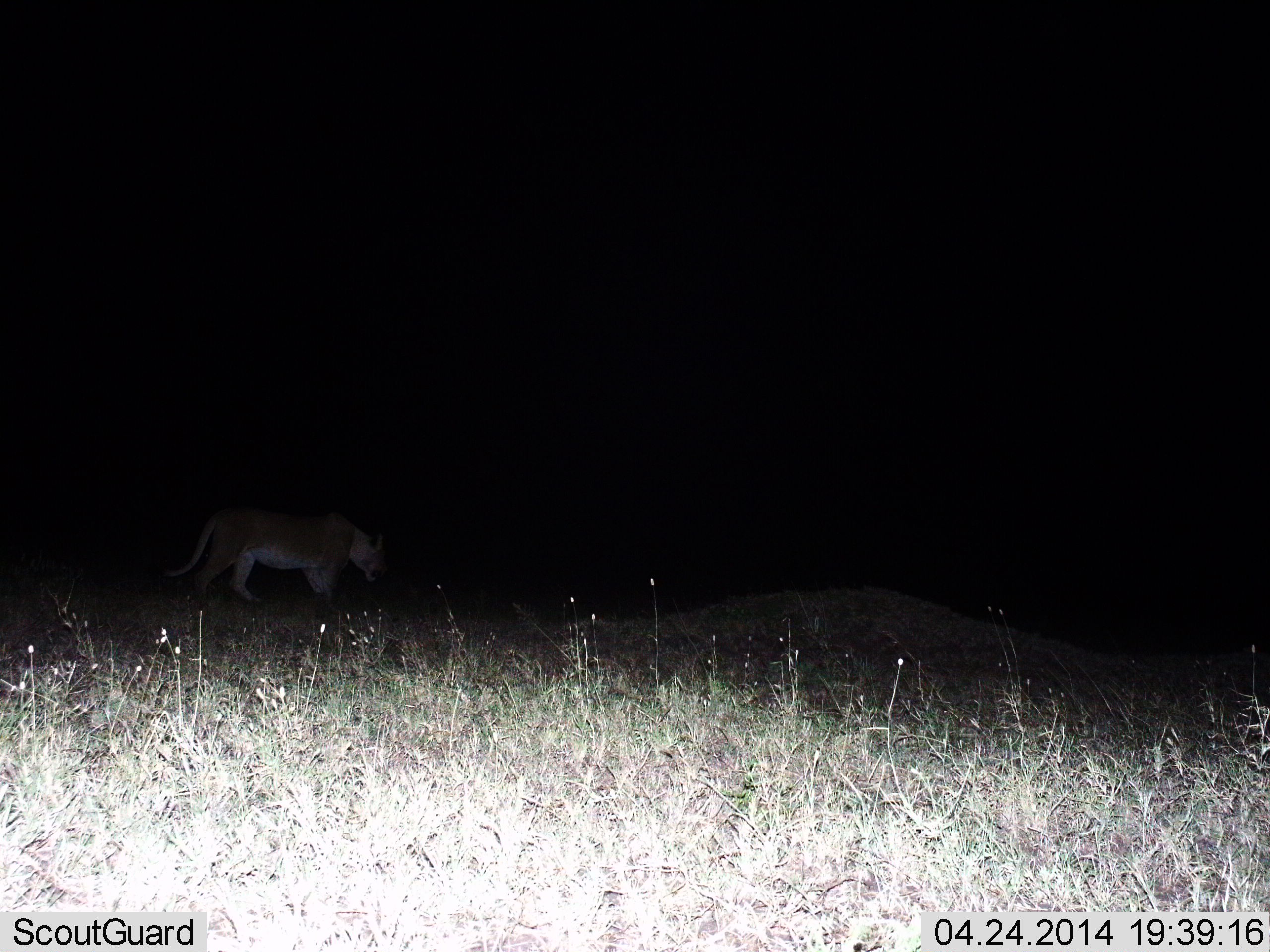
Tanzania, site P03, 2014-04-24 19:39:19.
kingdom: Animalia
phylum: Chordata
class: Mammalia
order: Carnivora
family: Felidae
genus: Panthera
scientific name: Panthera leo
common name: lion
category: lionfemale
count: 1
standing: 30%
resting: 0%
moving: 70%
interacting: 0%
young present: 0%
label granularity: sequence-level